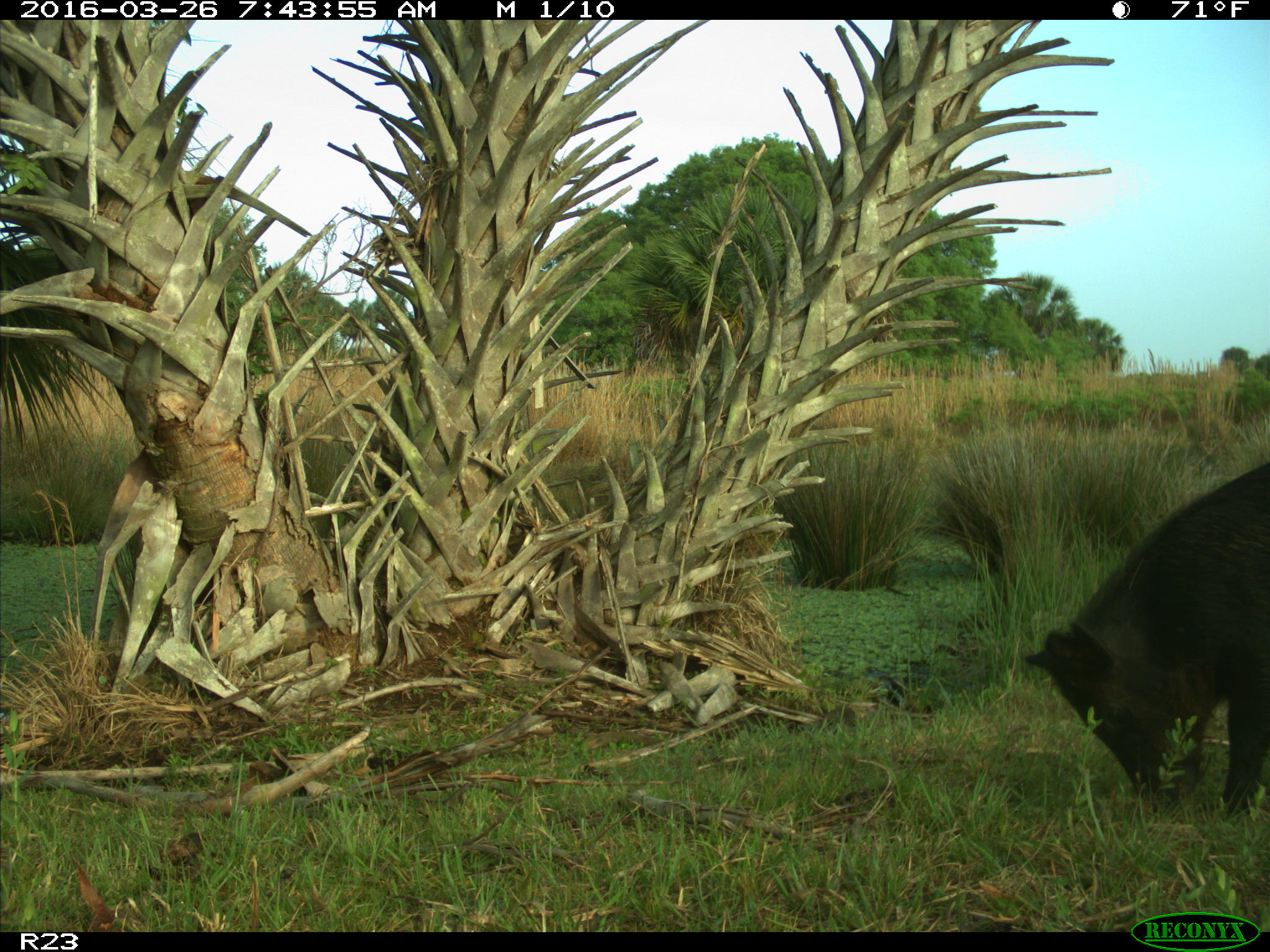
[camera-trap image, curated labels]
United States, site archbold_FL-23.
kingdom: Animalia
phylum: Chordata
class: Mammalia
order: Artiodactyla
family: Suidae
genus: Sus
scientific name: Sus scrofa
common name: wild boar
Sus scrofa (wild boar).